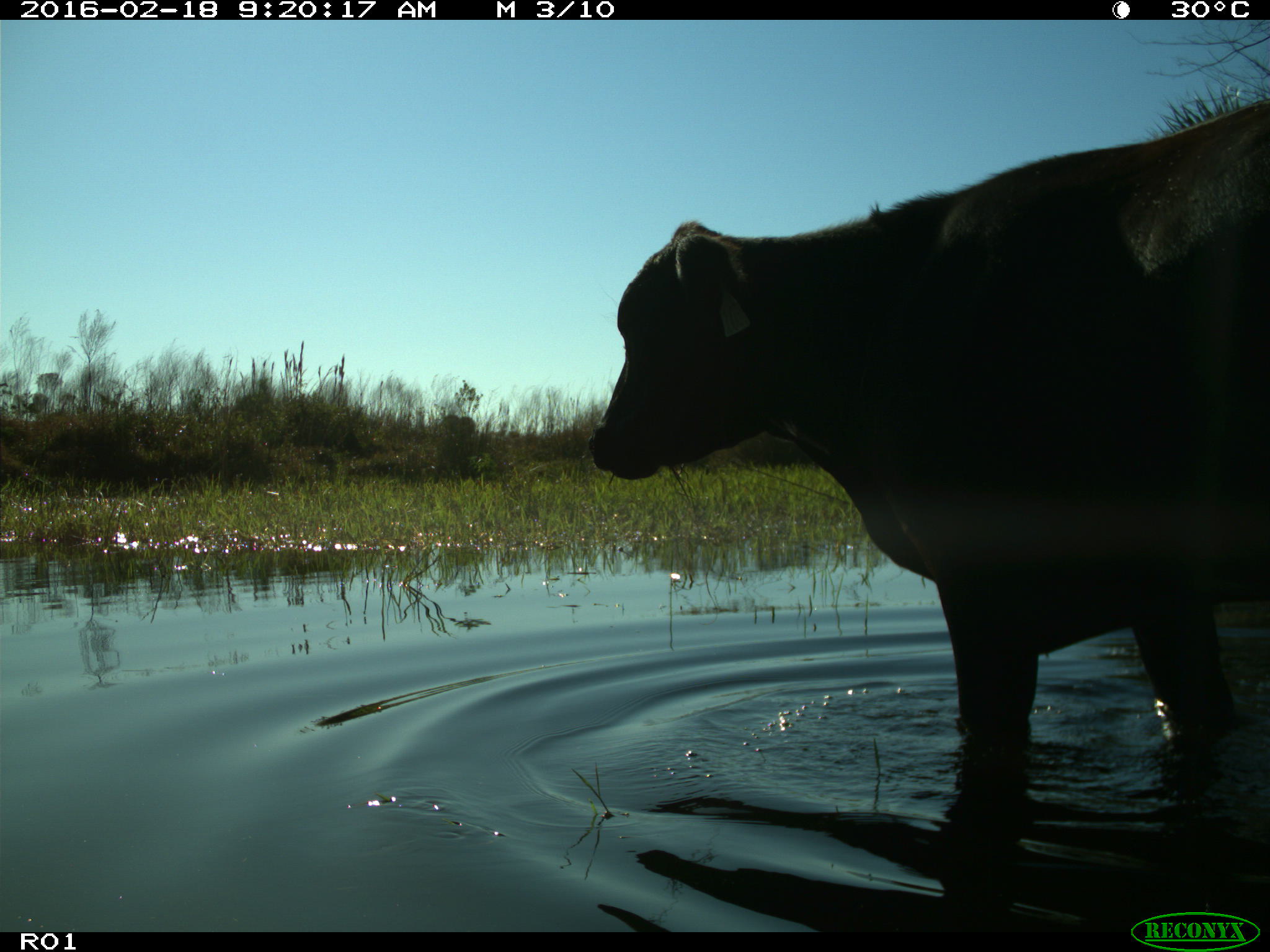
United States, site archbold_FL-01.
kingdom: Animalia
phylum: Chordata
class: Mammalia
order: Artiodactyla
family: Bovidae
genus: Bos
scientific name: Bos taurus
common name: domestic cow